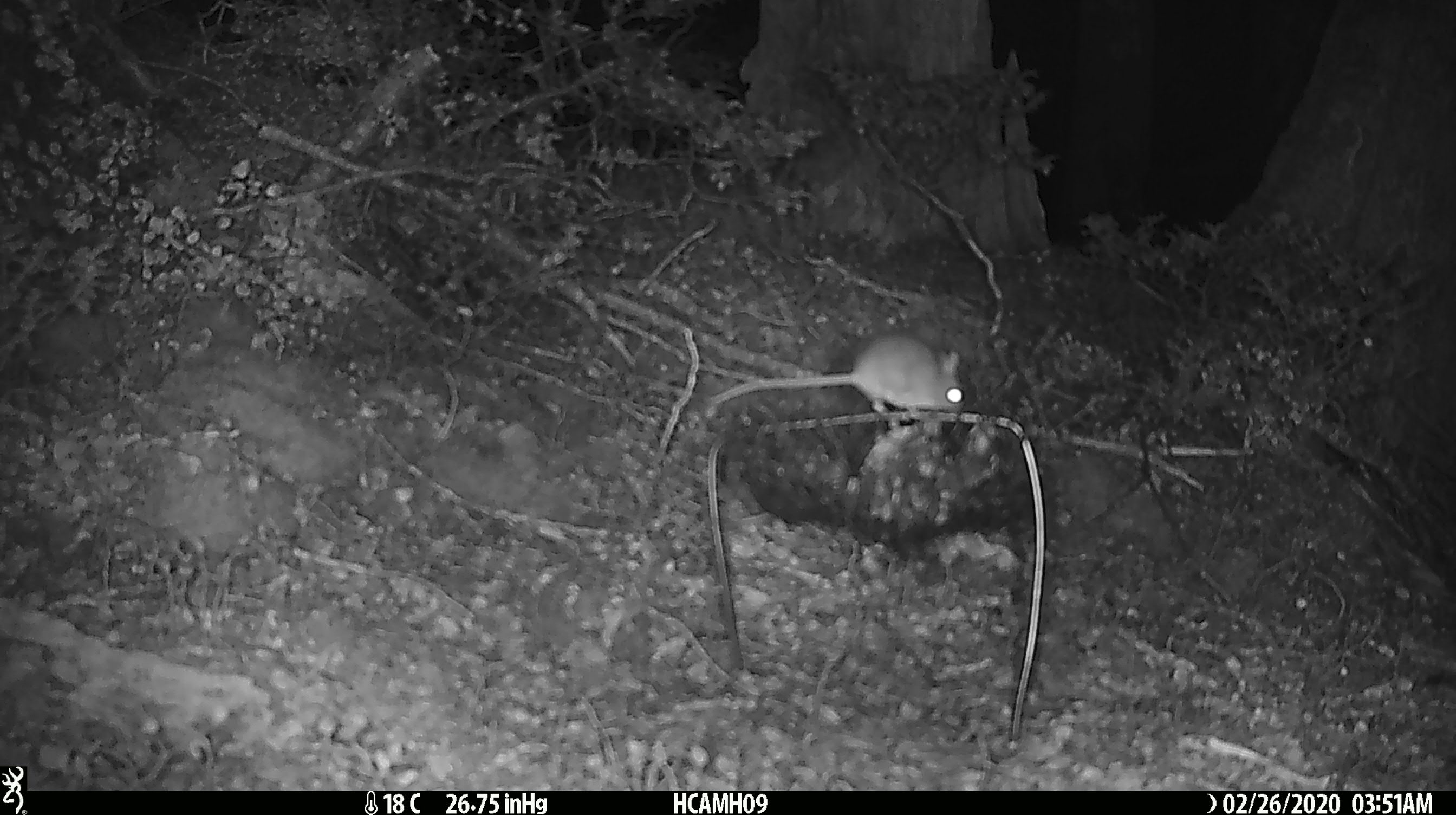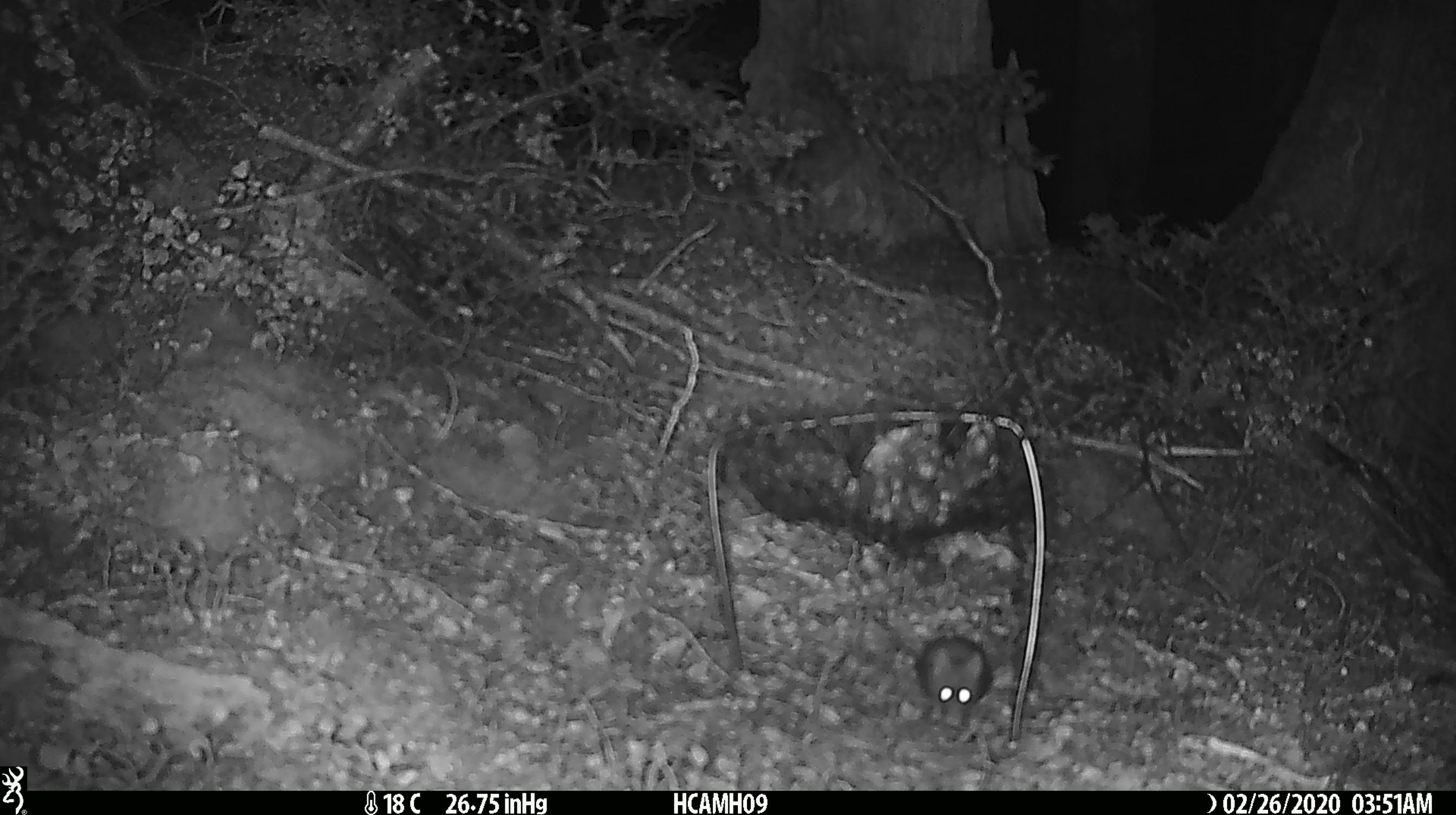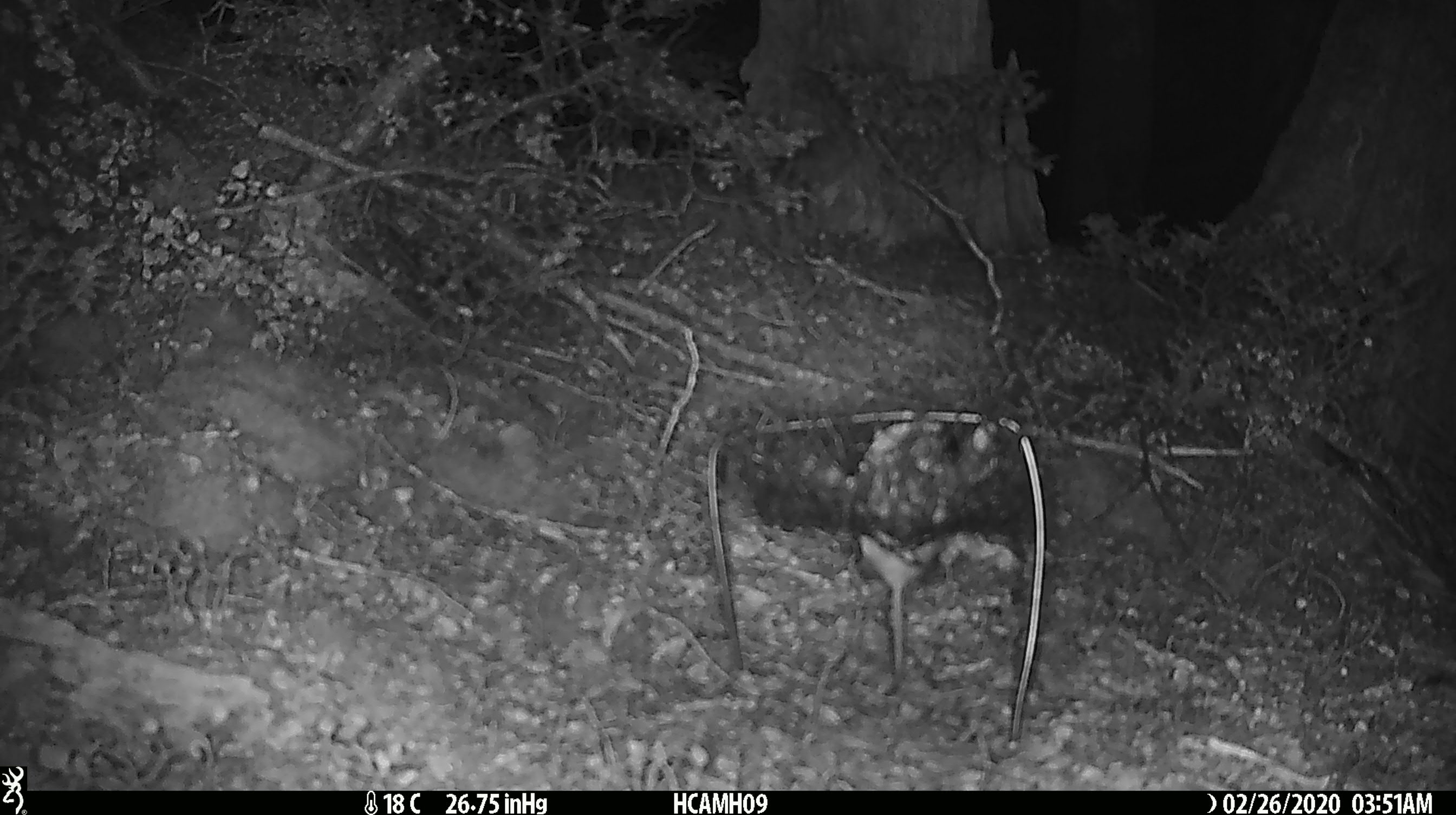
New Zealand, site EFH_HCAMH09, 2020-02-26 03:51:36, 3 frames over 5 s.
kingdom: Animalia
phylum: Chordata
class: Mammalia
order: Rodentia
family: Muridae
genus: Mus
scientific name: Mus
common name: mouse